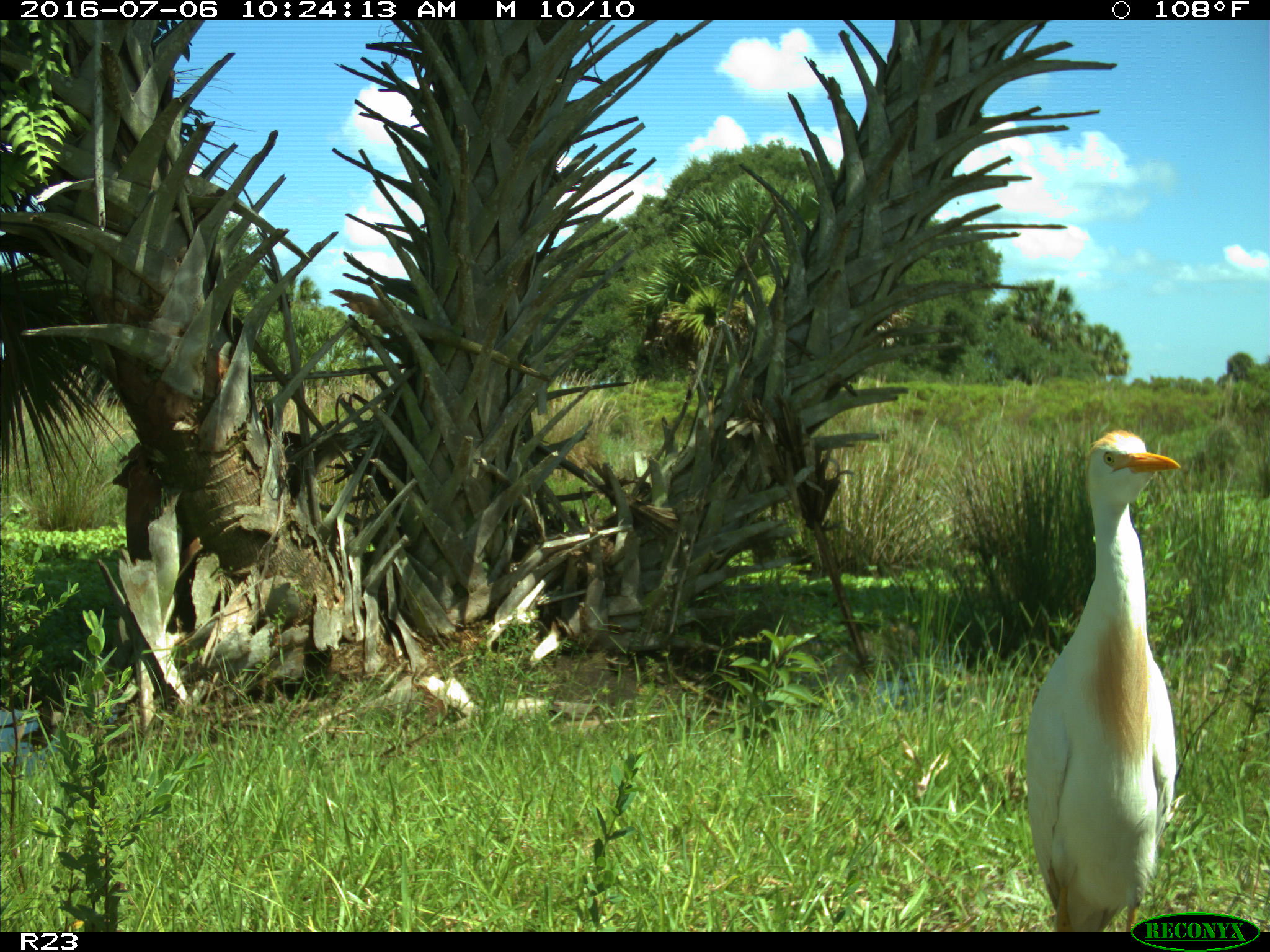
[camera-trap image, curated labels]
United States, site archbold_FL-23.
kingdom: Animalia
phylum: Chordata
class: Aves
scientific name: Aves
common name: birds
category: unidentified bird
Unidentified bird (birds) (Aves).